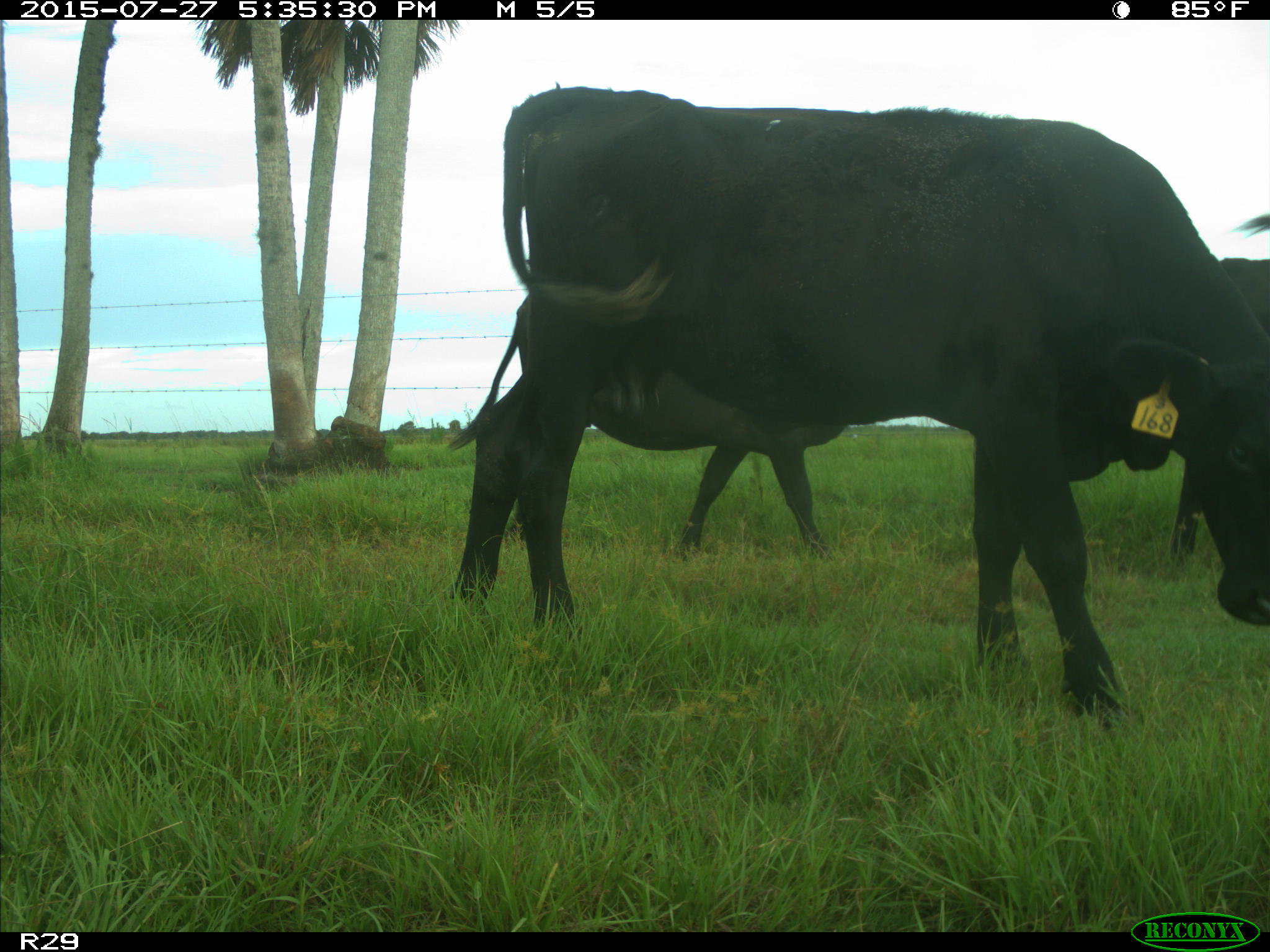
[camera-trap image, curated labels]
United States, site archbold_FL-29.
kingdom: Animalia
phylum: Chordata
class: Mammalia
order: Artiodactyla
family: Bovidae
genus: Bos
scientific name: Bos taurus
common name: domestic cow